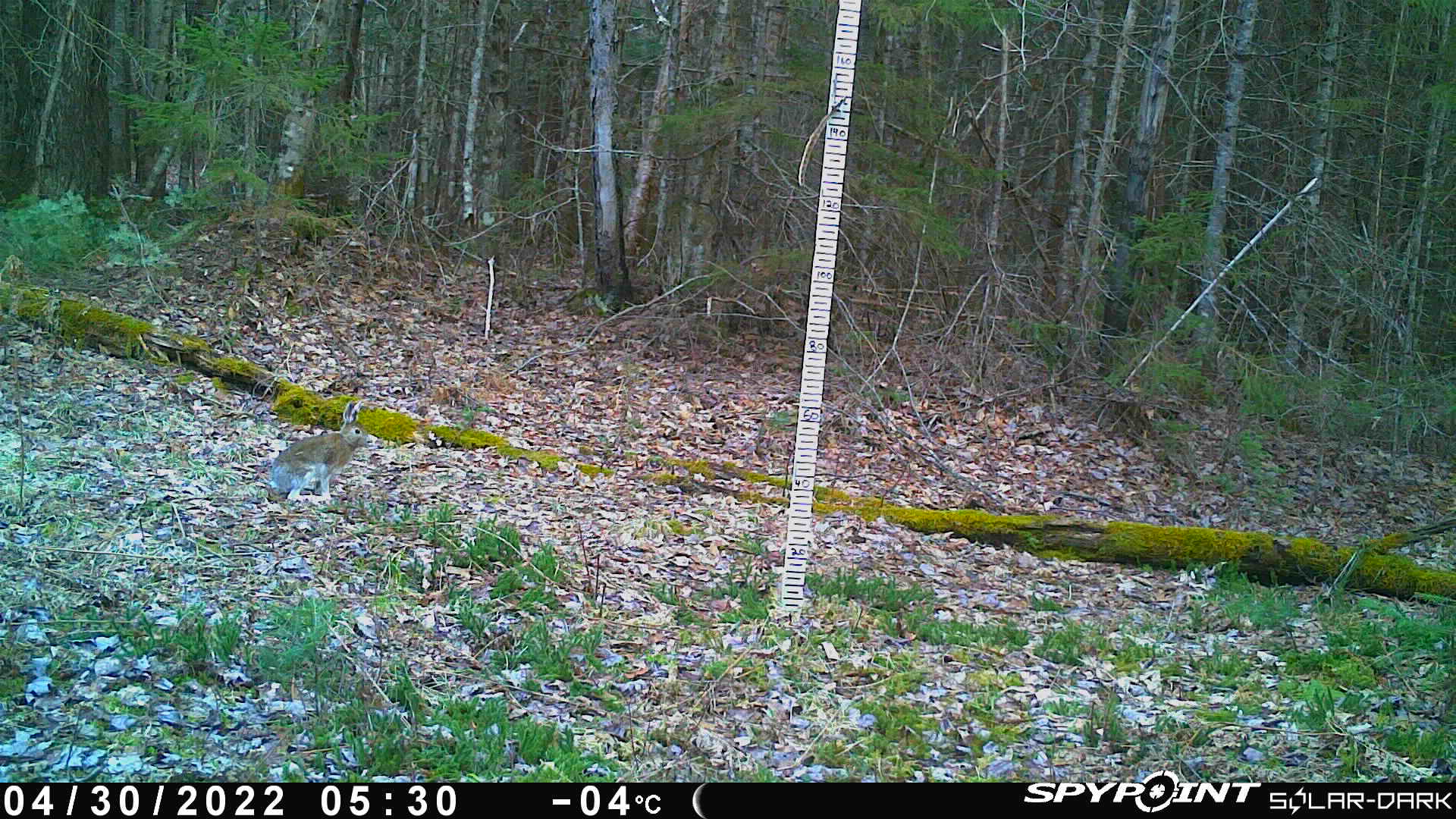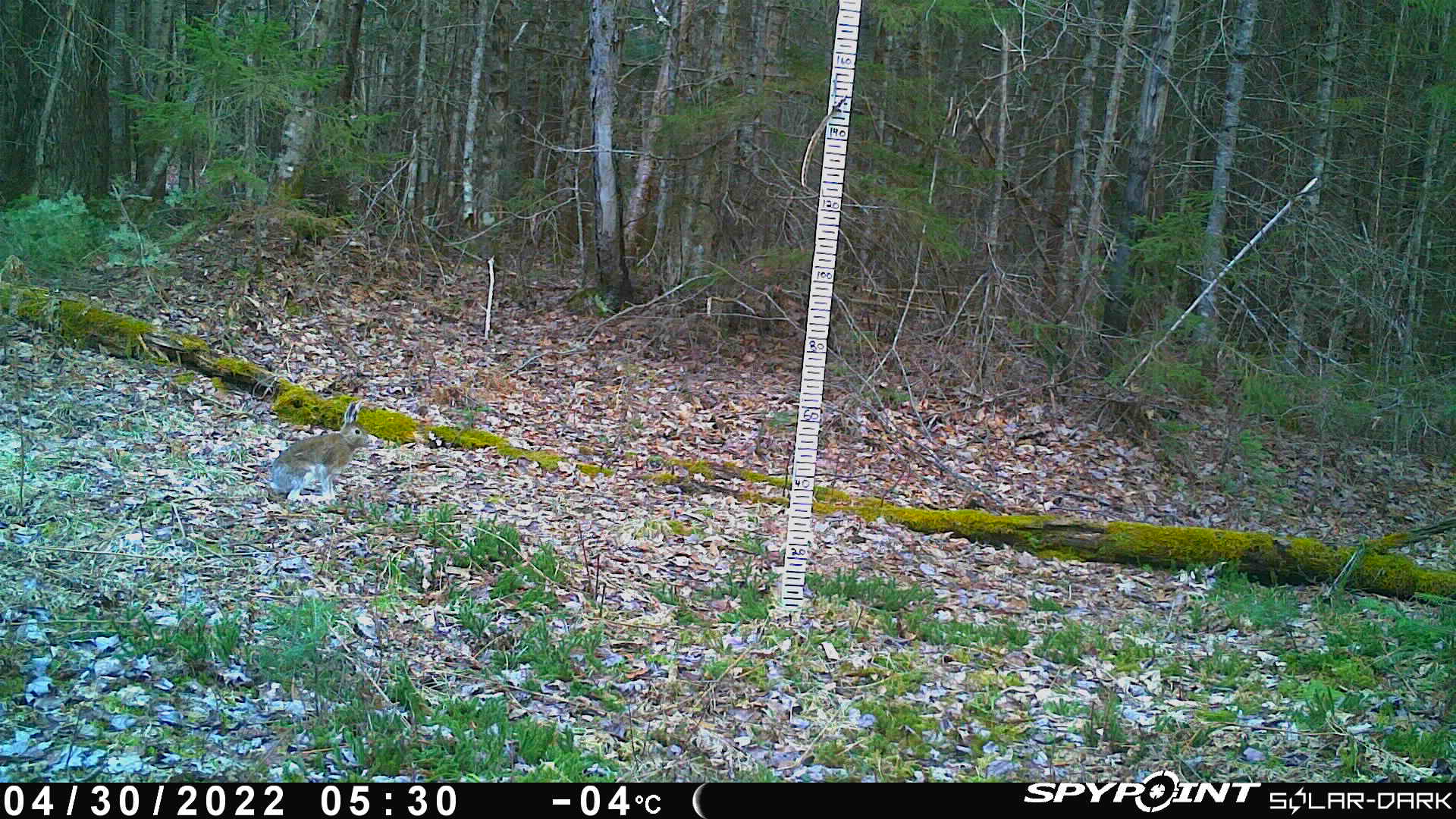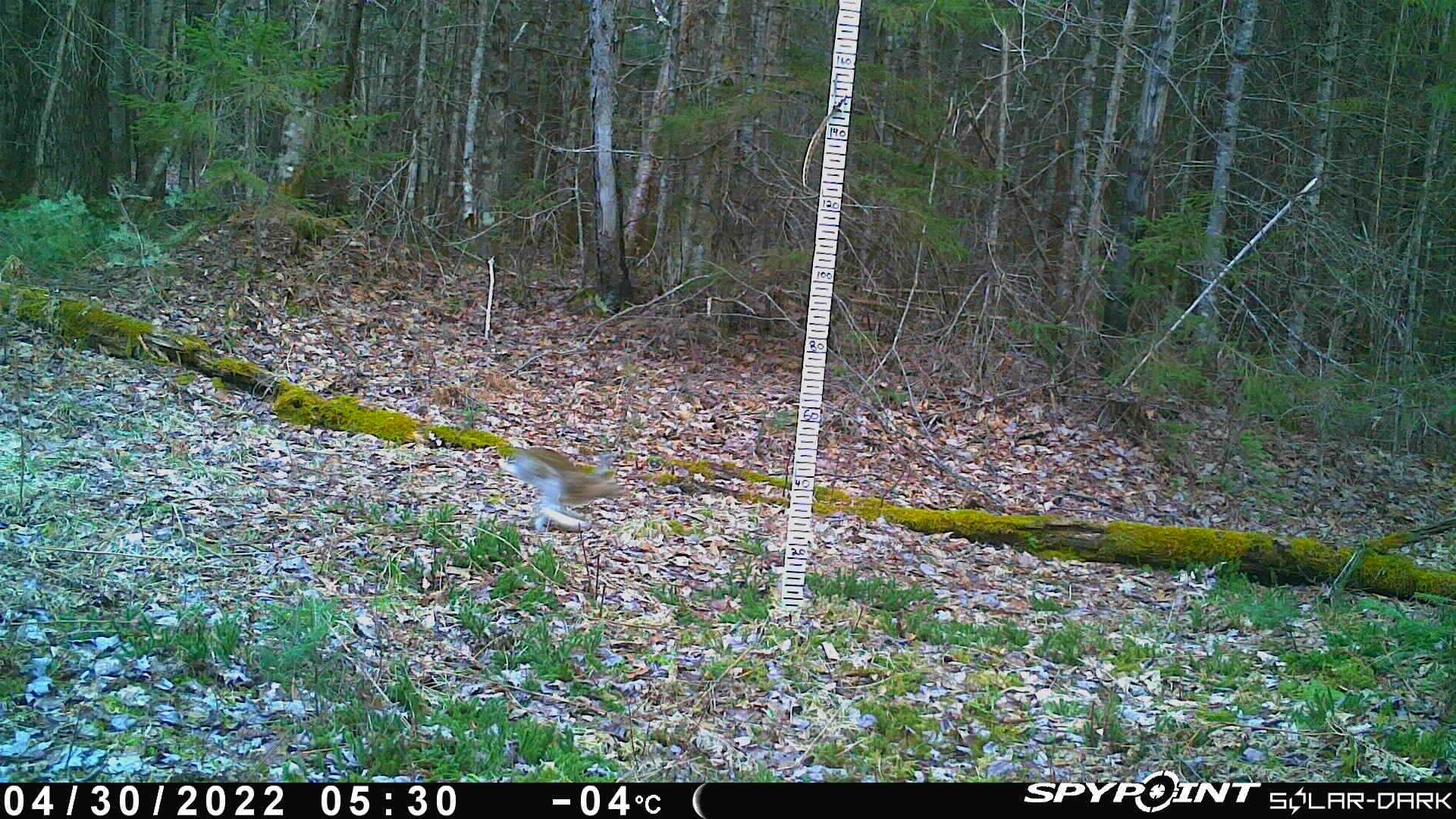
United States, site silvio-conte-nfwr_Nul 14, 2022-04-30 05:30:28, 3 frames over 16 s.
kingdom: Animalia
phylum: Chordata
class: Mammalia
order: Lagomorpha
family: Leporidae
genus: Lepus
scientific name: Lepus americanus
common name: snowshoe hare